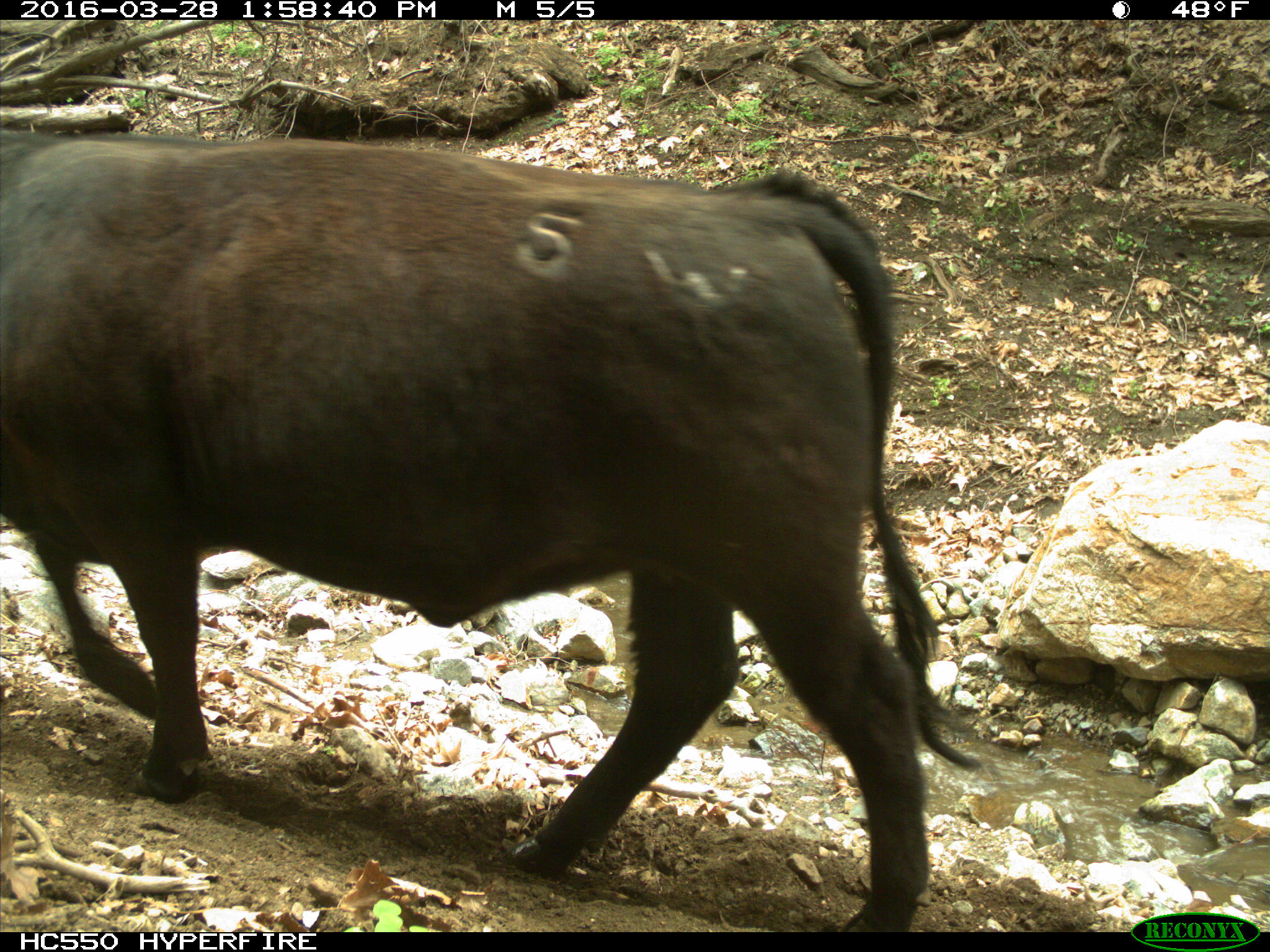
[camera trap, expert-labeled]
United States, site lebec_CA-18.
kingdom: Animalia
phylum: Chordata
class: Mammalia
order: Artiodactyla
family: Bovidae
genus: Bos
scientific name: Bos taurus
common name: domestic cow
Bos taurus (domestic cow).